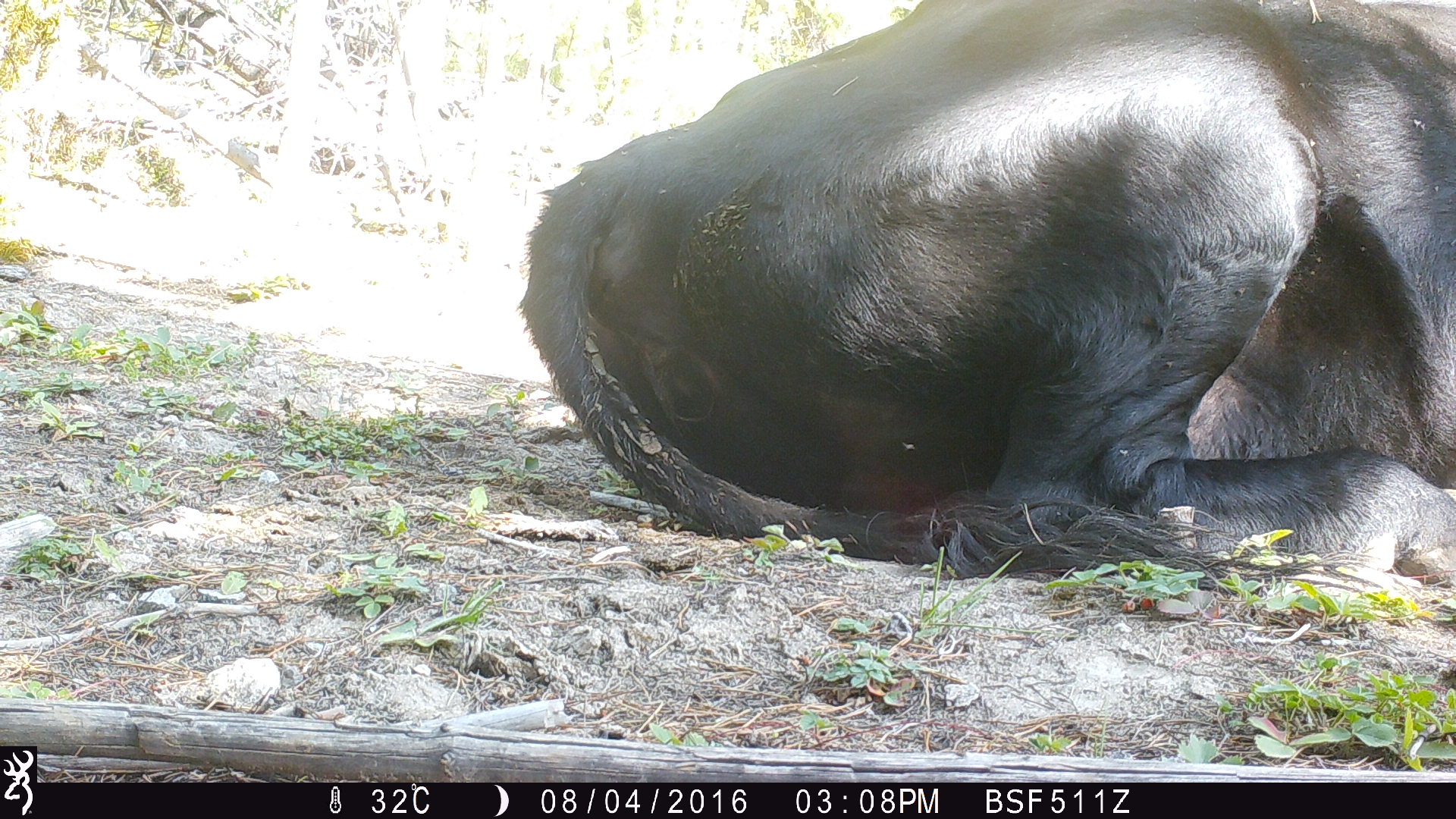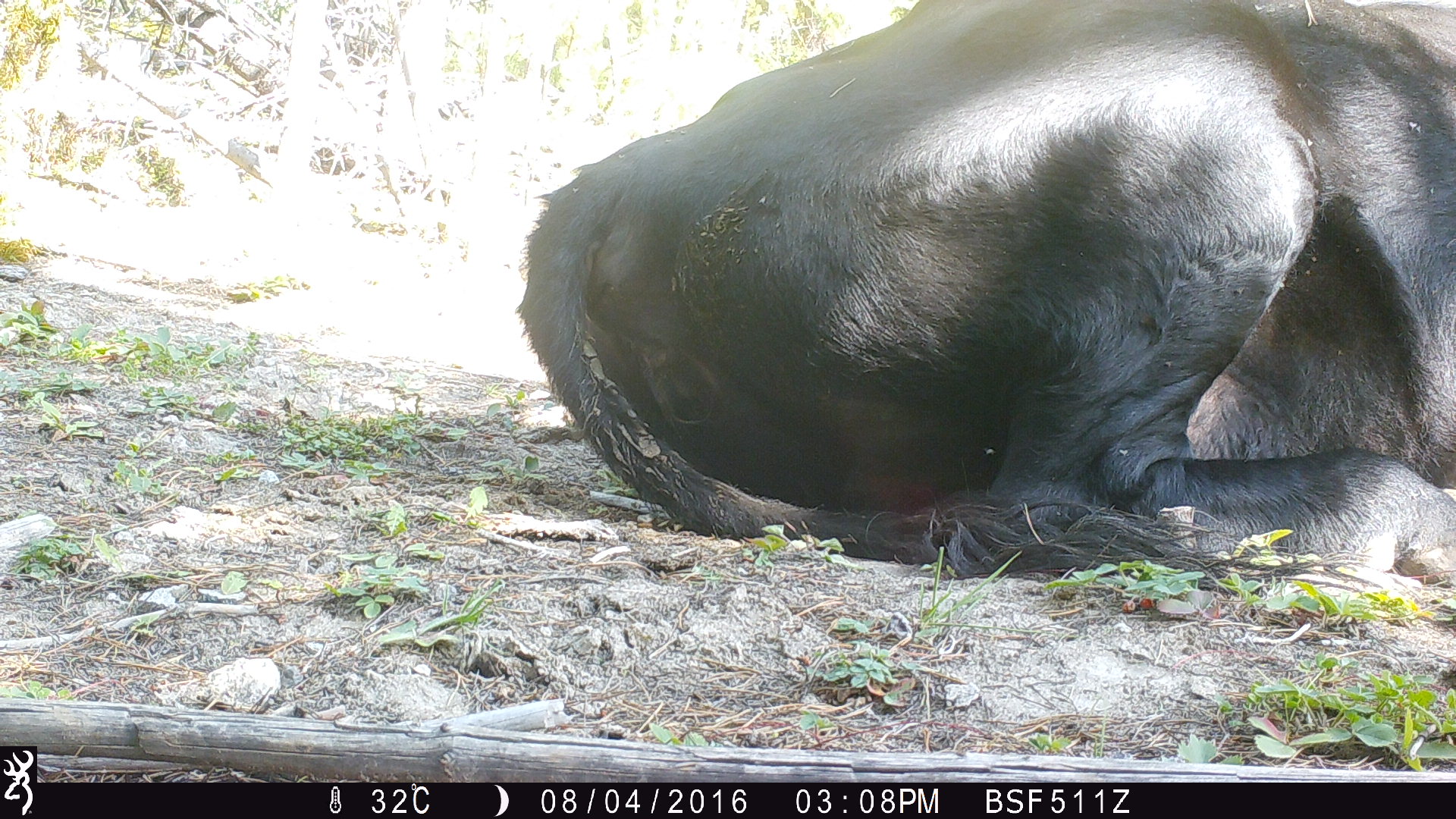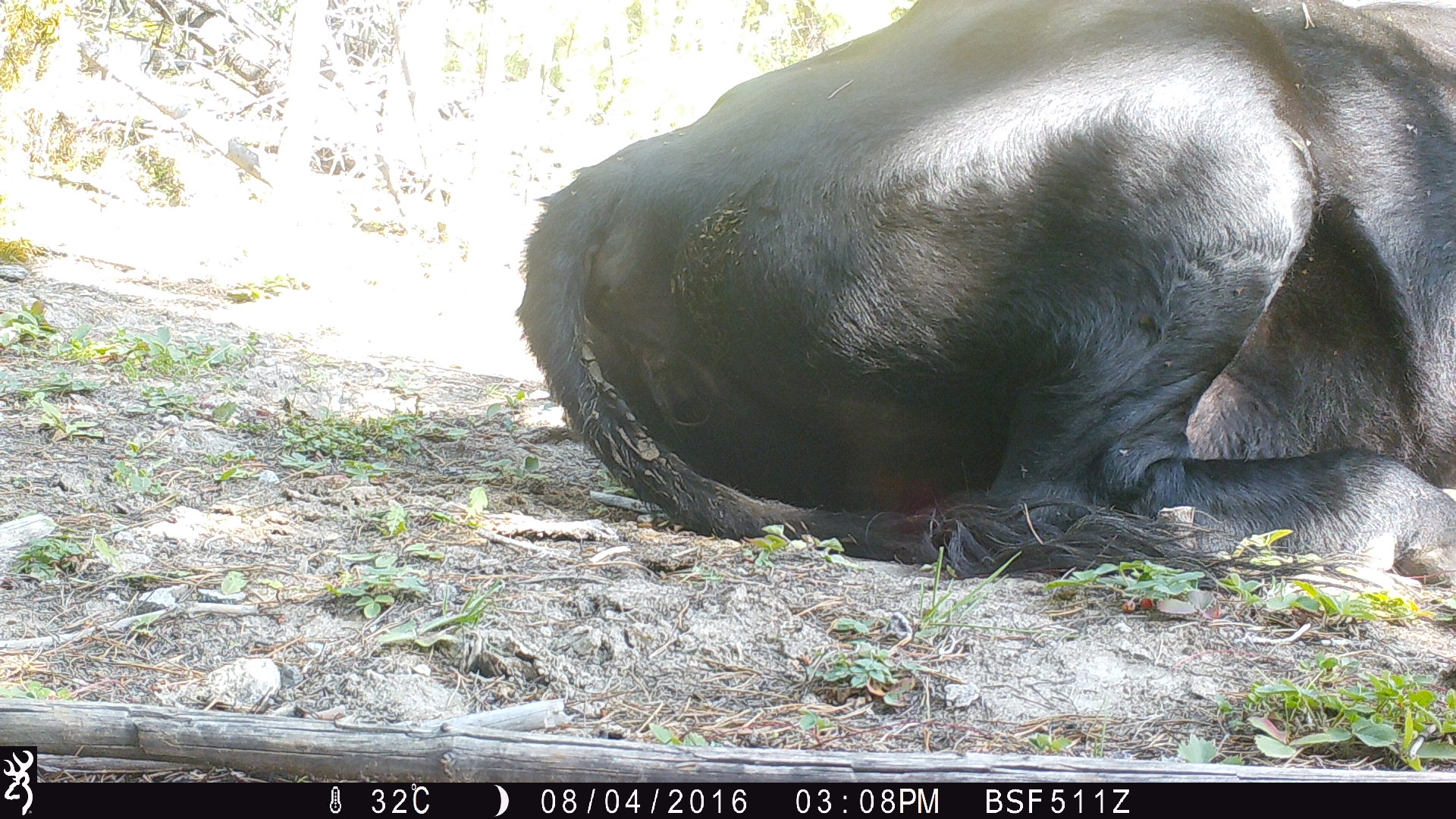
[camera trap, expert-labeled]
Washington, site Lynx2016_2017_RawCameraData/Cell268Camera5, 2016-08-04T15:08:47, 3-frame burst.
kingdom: Animalia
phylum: Chordata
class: Mammalia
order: Artiodactyla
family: Bovidae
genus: Bos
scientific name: Bos taurus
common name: domestic cattle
Domestic cattle (Bos taurus). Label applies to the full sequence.